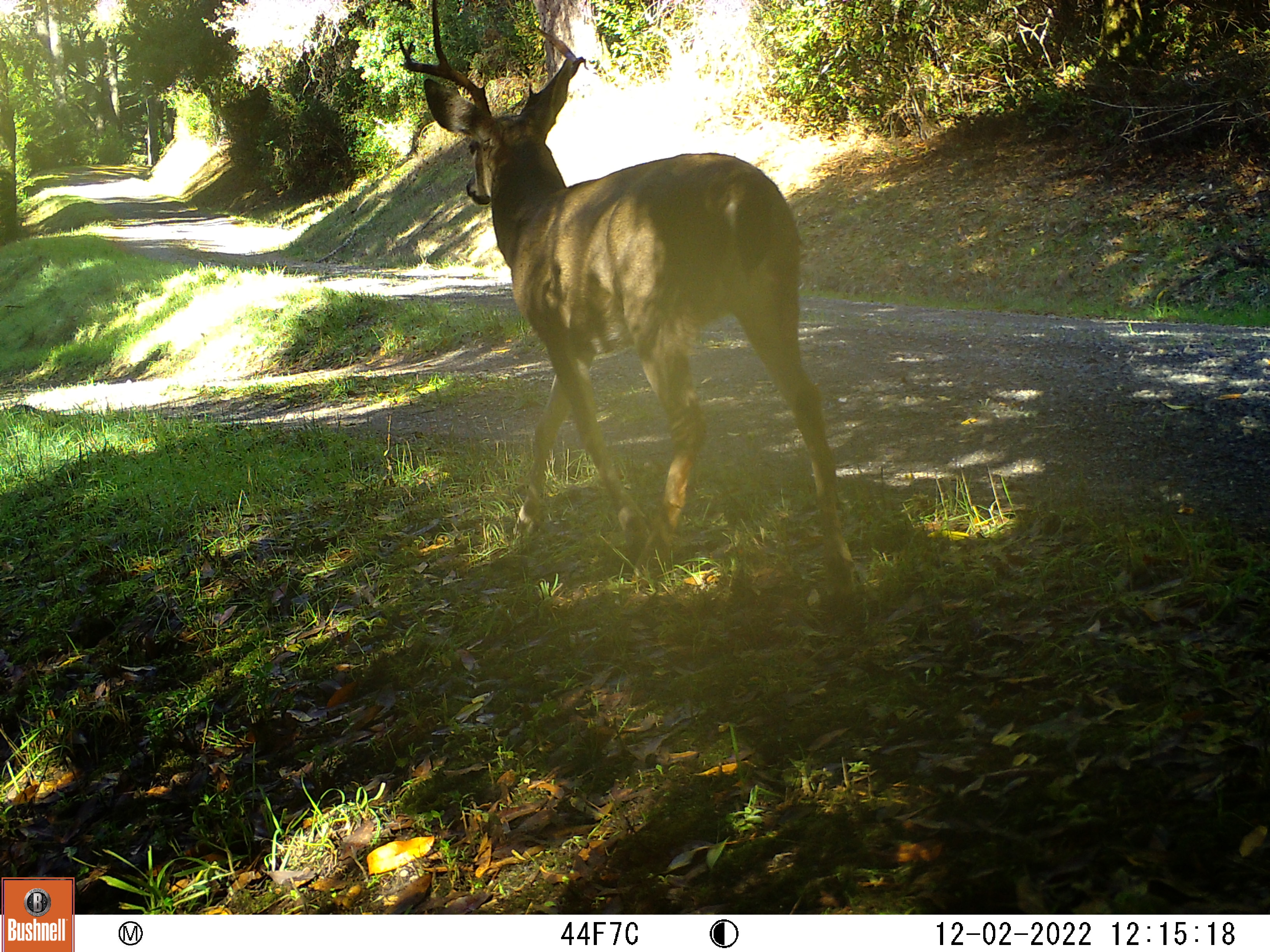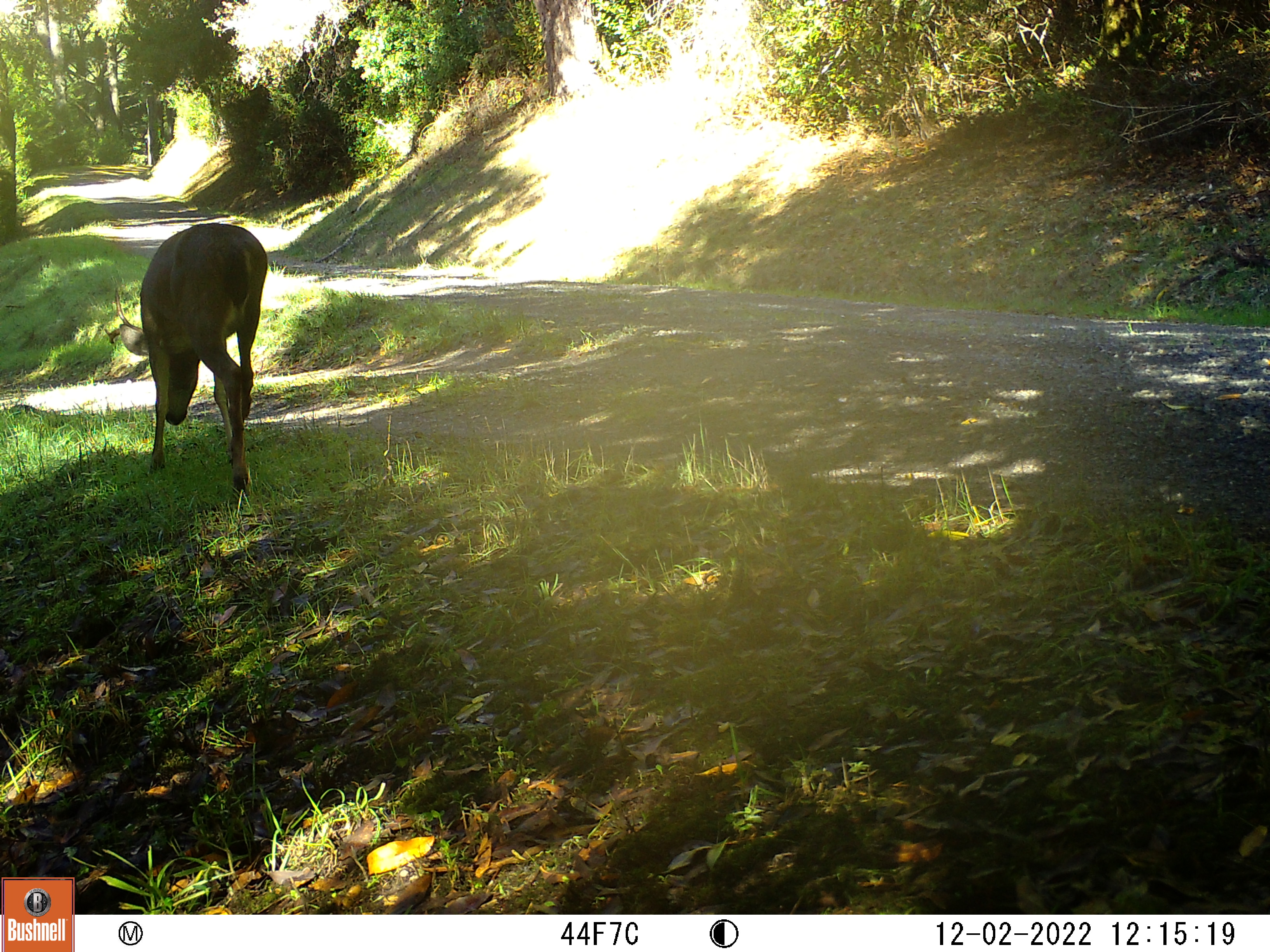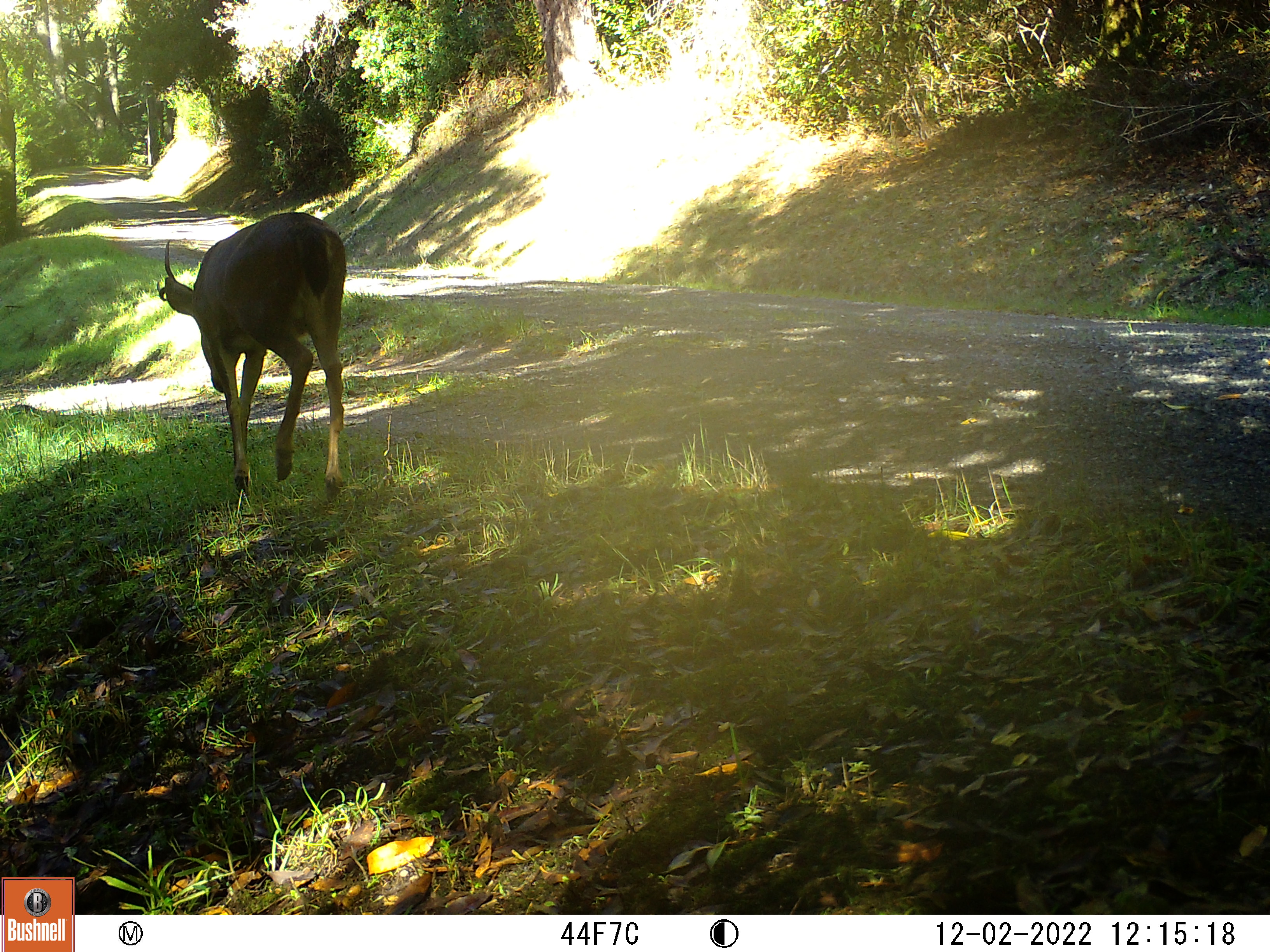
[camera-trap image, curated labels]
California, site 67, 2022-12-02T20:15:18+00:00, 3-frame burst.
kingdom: Animalia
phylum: Chordata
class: Mammalia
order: Artiodactyla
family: Cervidae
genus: Odocoileus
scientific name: Odocoileus hemionus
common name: mule deer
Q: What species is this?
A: Mule deer (Odocoileus hemionus).